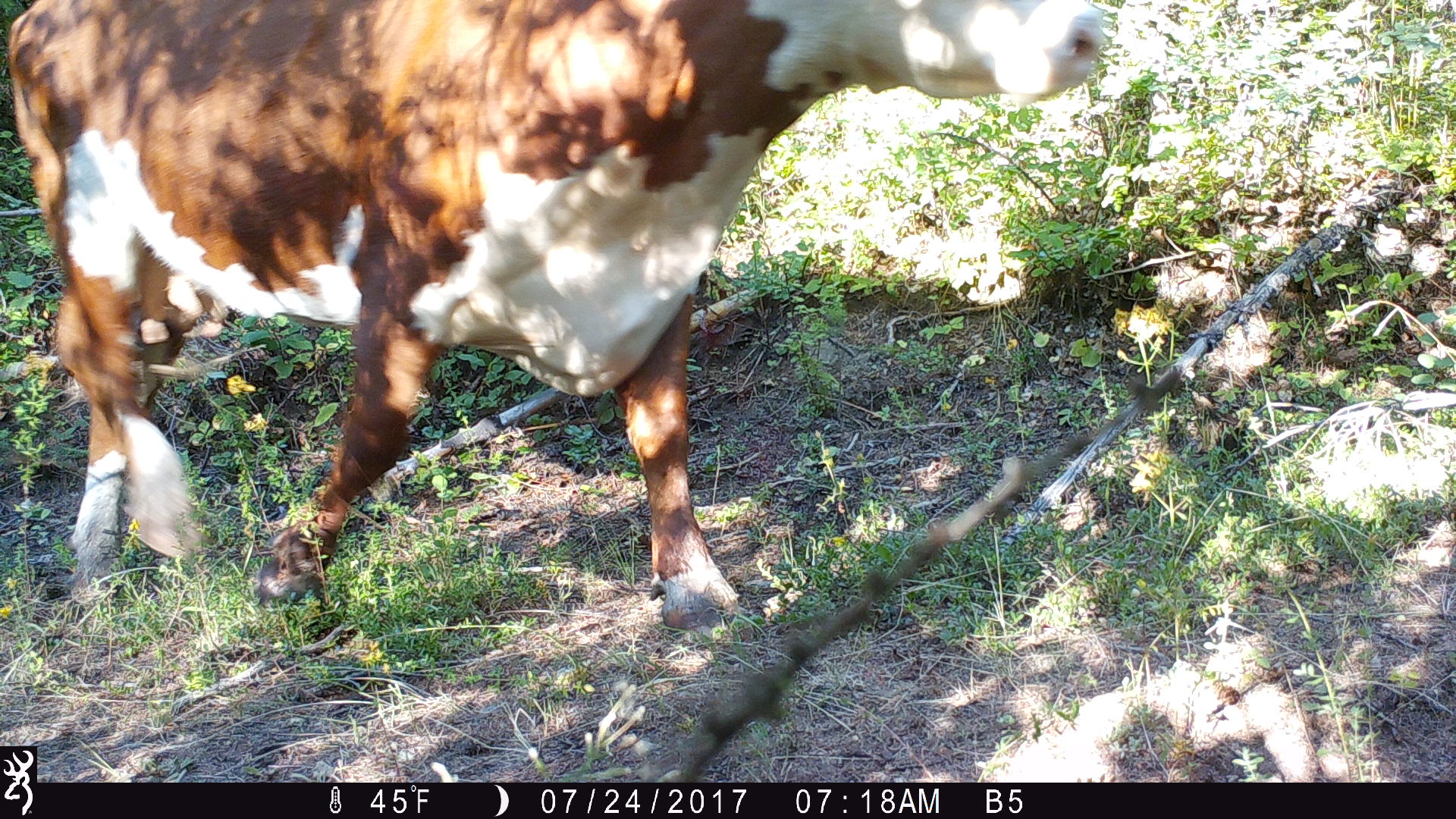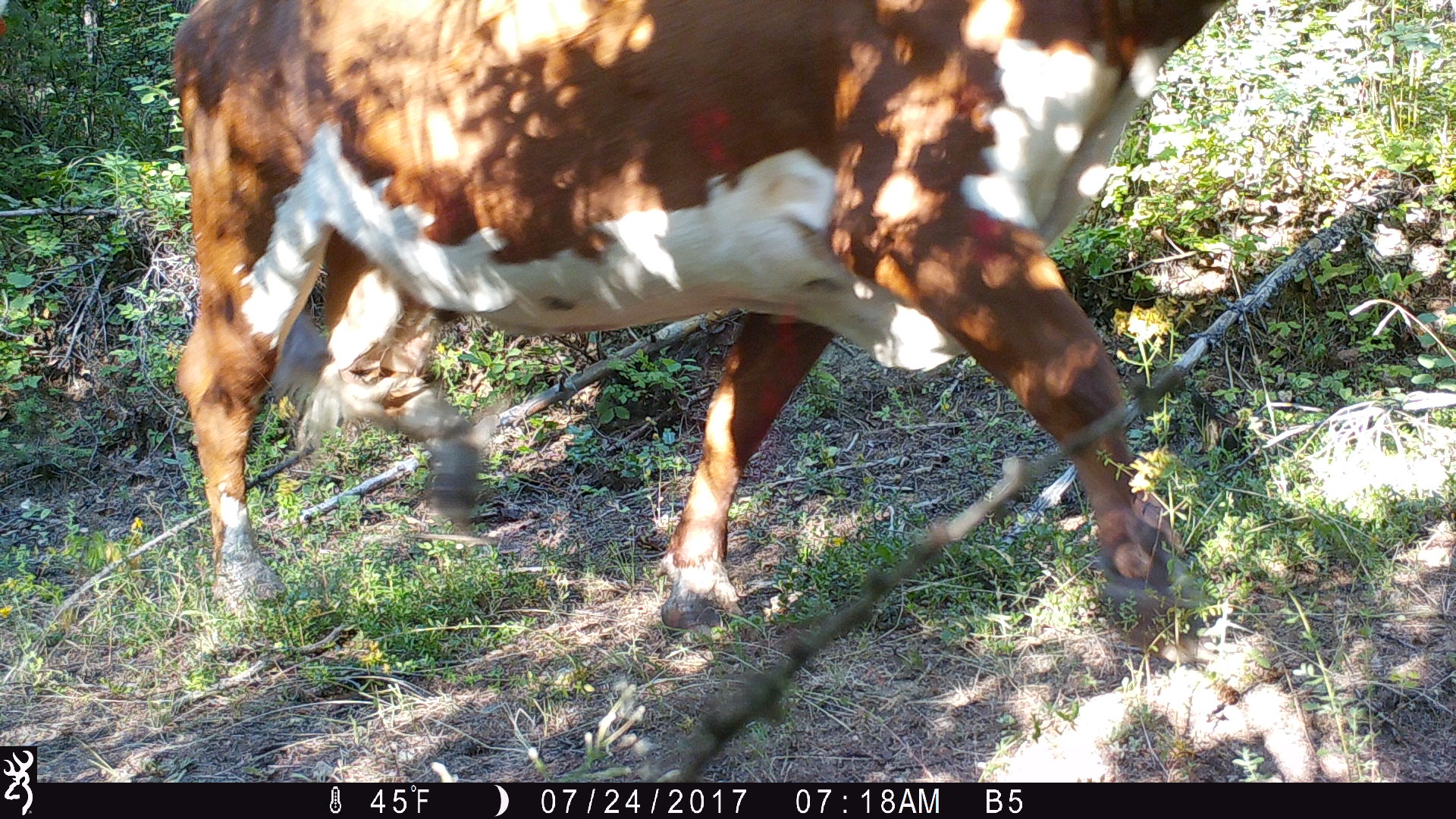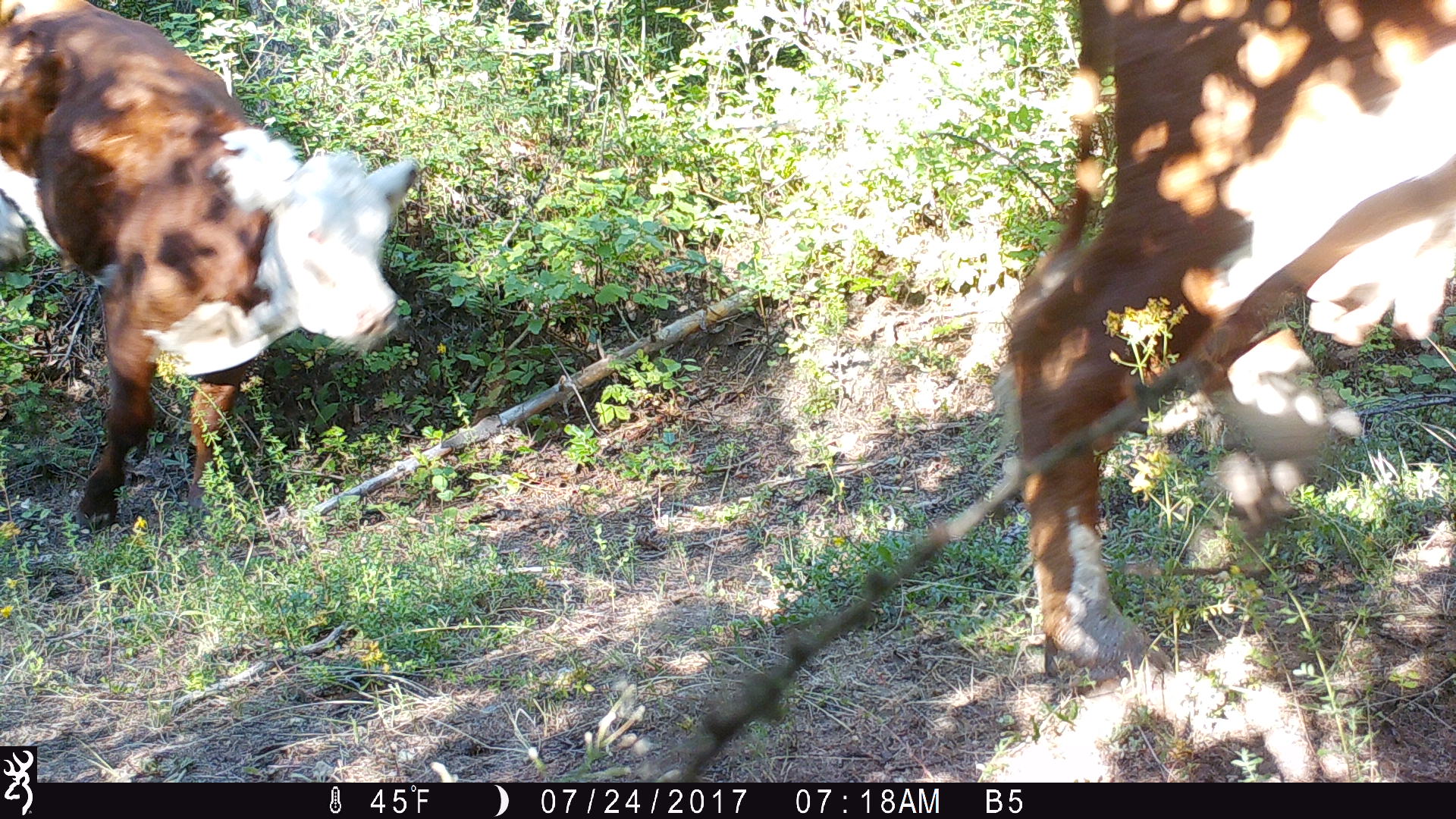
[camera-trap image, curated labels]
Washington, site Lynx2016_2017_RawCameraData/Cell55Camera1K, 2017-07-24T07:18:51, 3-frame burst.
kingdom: Animalia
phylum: Chordata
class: Mammalia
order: Artiodactyla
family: Bovidae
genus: Bos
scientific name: Bos taurus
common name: domestic cattle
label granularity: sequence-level